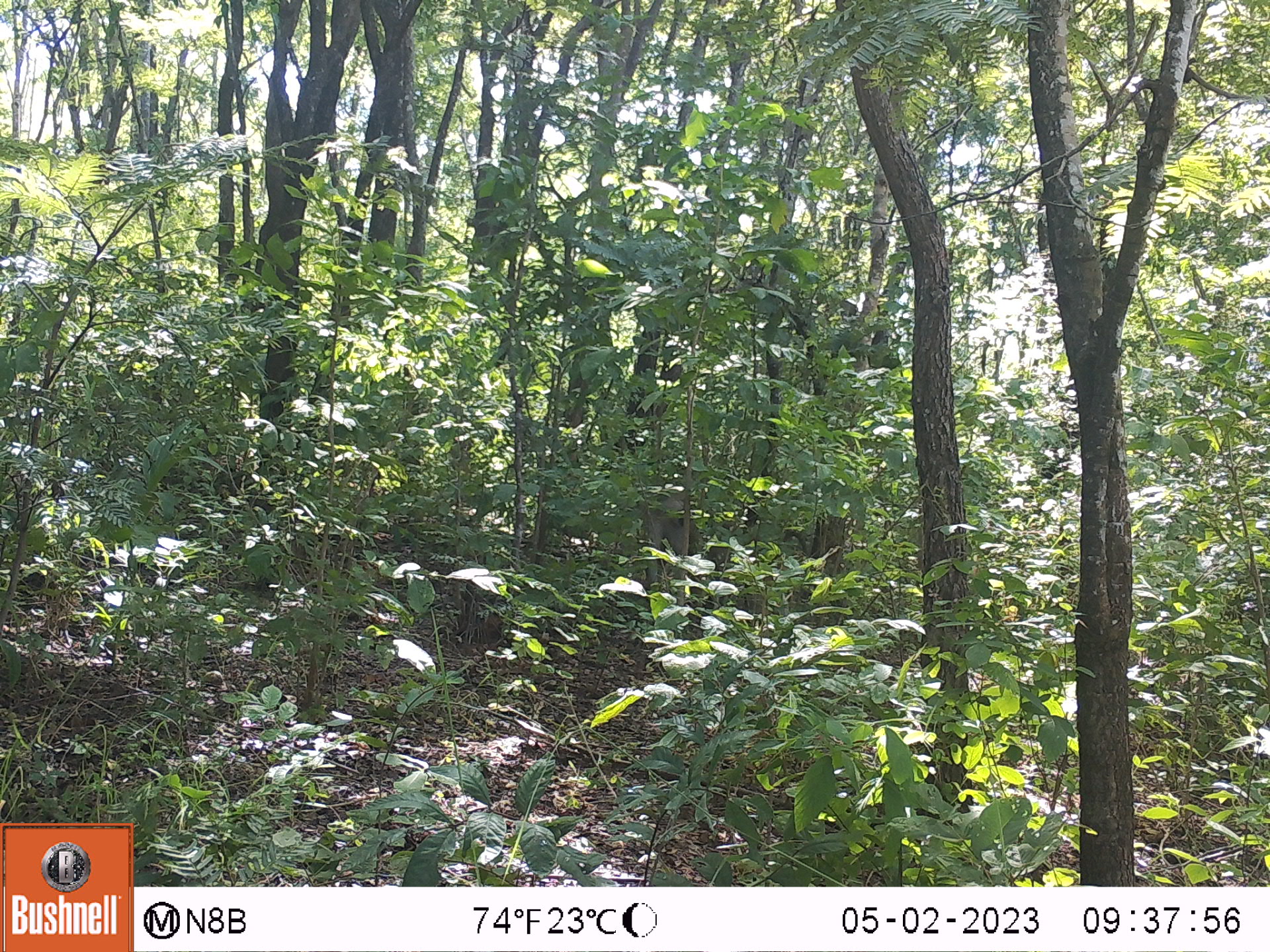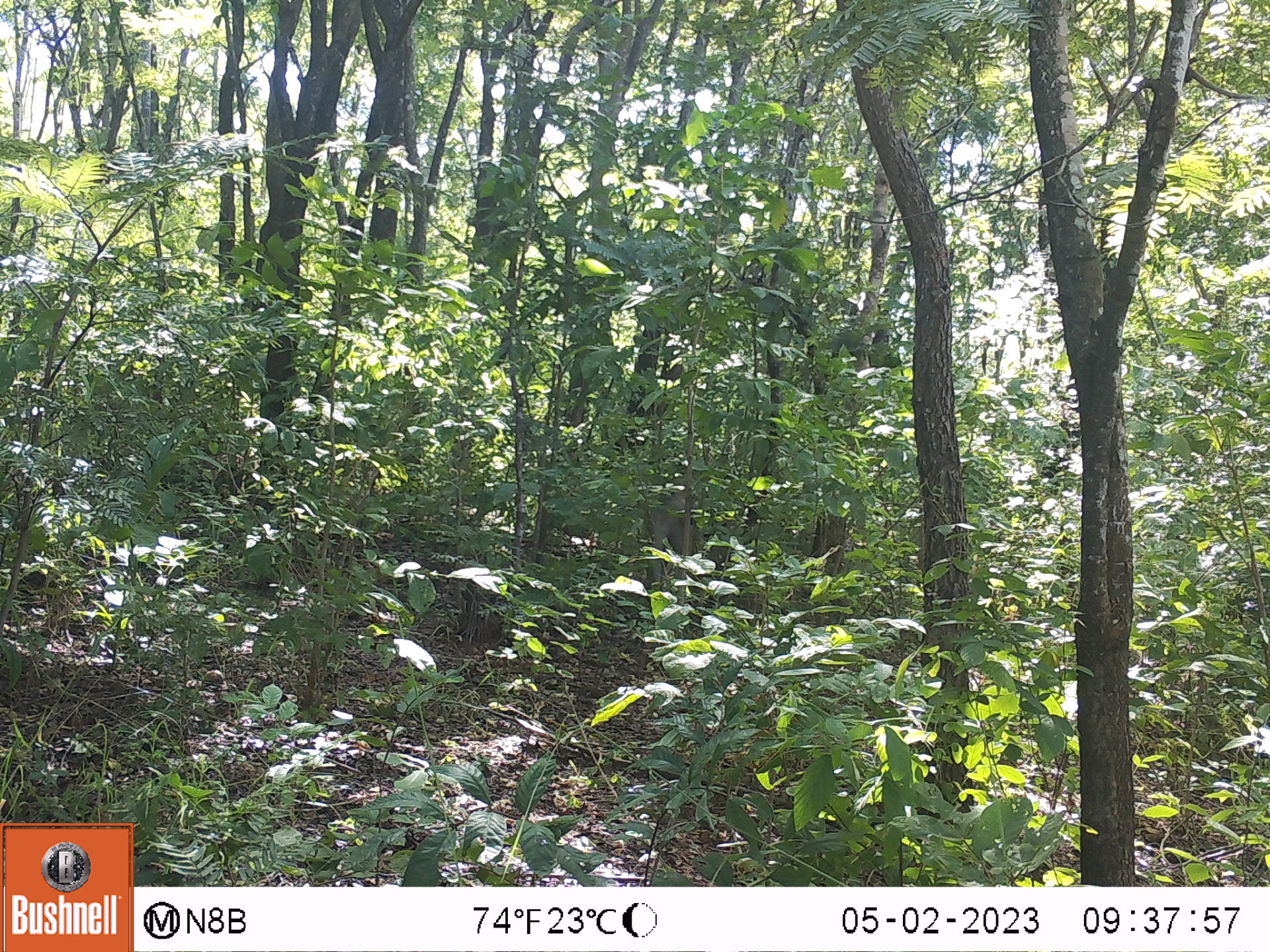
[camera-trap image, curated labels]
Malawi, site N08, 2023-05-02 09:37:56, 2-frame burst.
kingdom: Animalia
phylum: Chordata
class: Mammalia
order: Primates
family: Cercopithecidae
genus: Papio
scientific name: Papio cynocephalus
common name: yellow baboon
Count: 1.